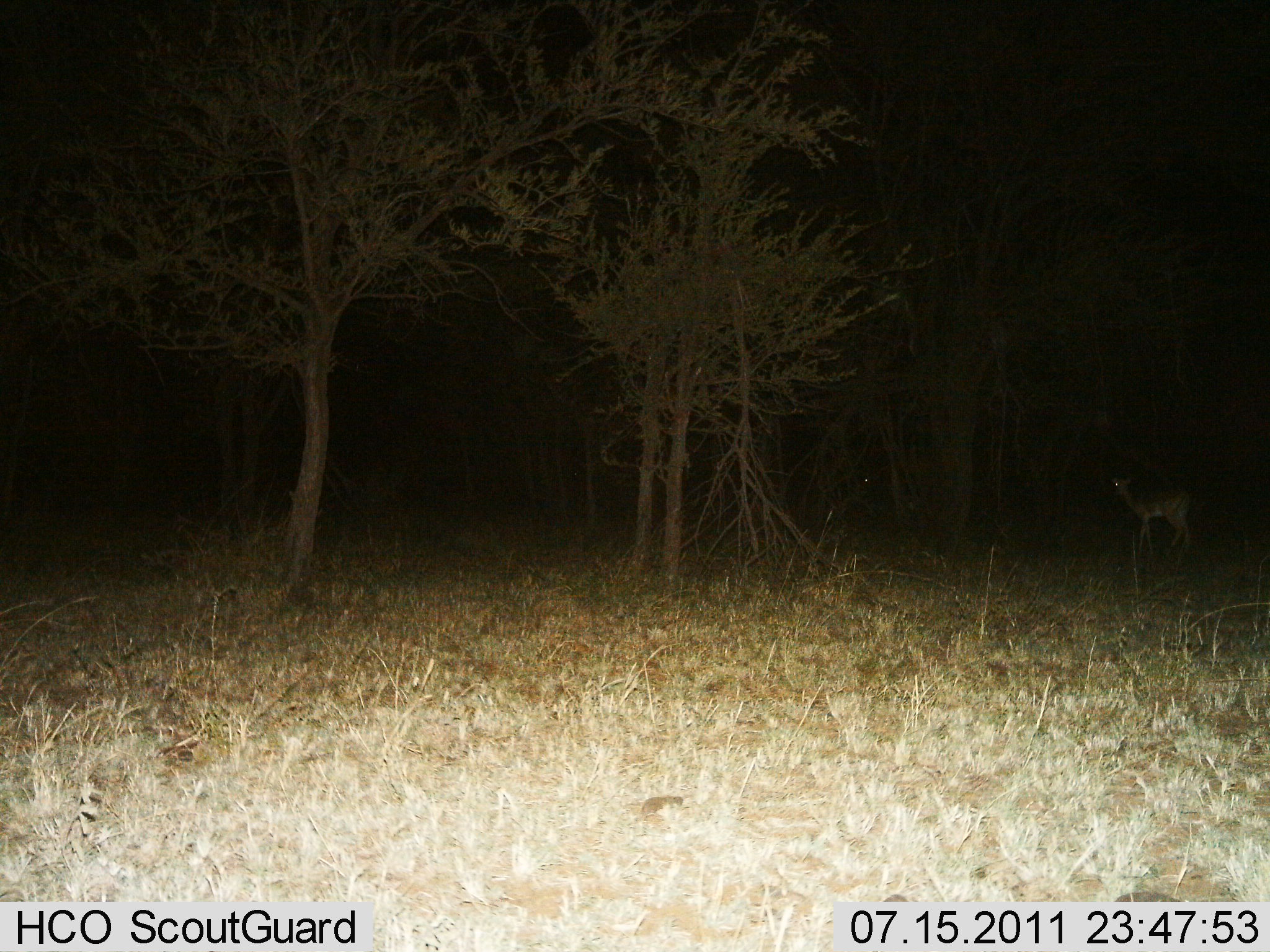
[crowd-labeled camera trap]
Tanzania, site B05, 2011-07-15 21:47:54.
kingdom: Animalia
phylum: Chordata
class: Mammalia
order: Artiodactyla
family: Bovidae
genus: Nanger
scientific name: Nanger granti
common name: grant's gazelle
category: gazellegrants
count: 1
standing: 100%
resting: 0%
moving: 0%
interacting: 0%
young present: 0%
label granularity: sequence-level